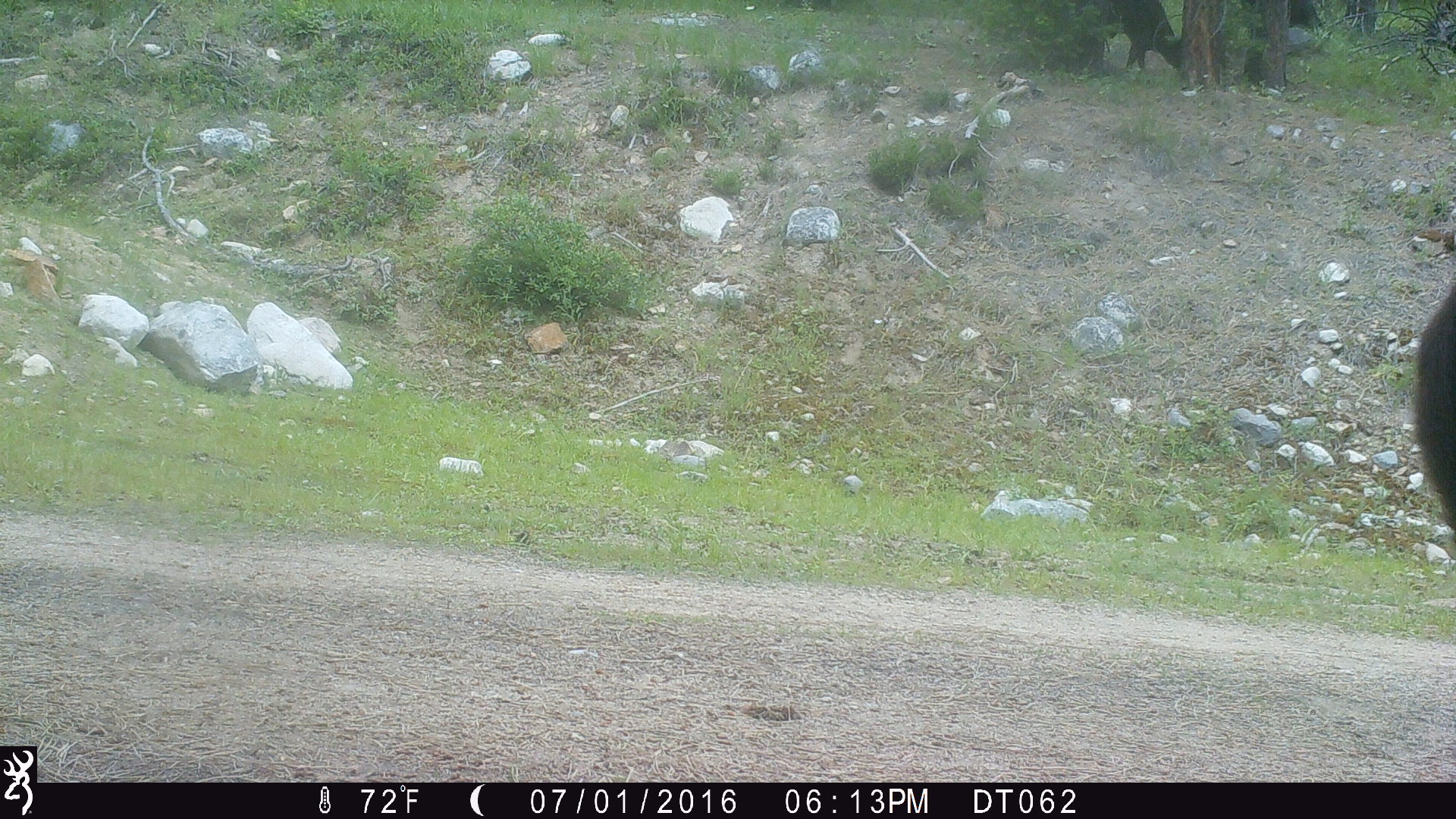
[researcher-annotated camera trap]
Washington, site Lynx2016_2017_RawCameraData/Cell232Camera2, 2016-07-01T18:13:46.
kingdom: Animalia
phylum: Chordata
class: Mammalia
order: Artiodactyla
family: Bovidae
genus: Bos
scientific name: Bos taurus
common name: domestic cattle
Domestic cattle (Bos taurus). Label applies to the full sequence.